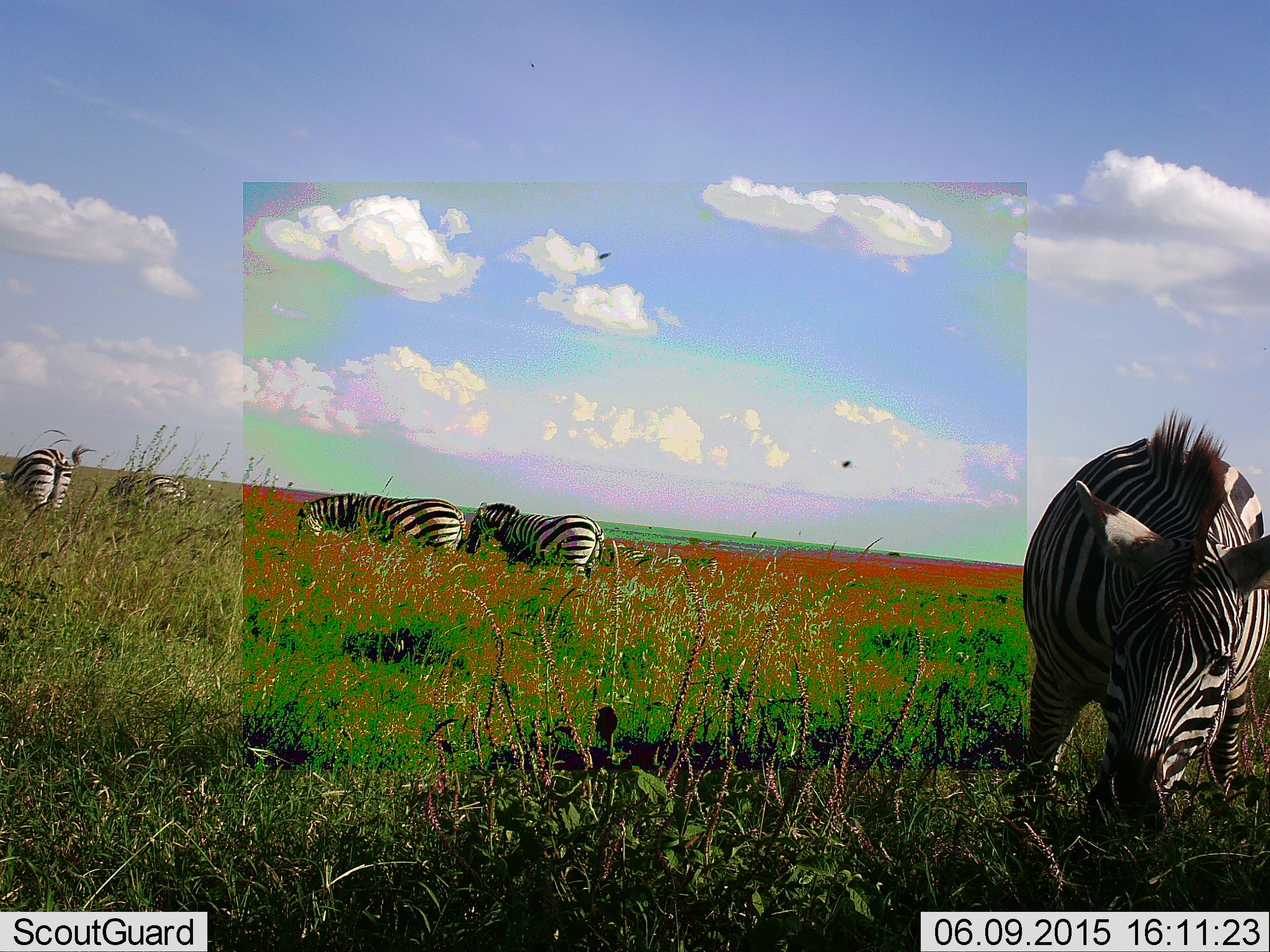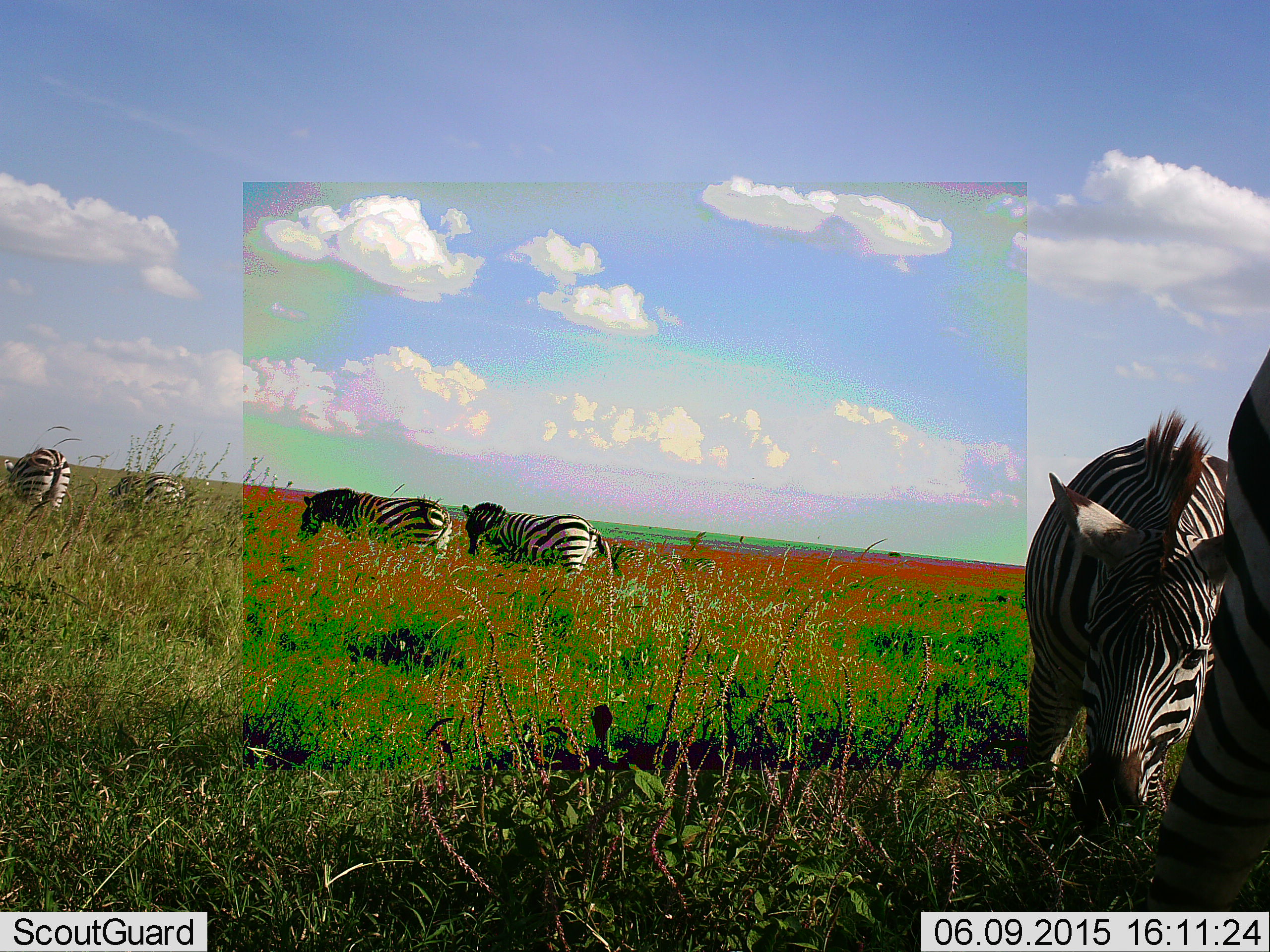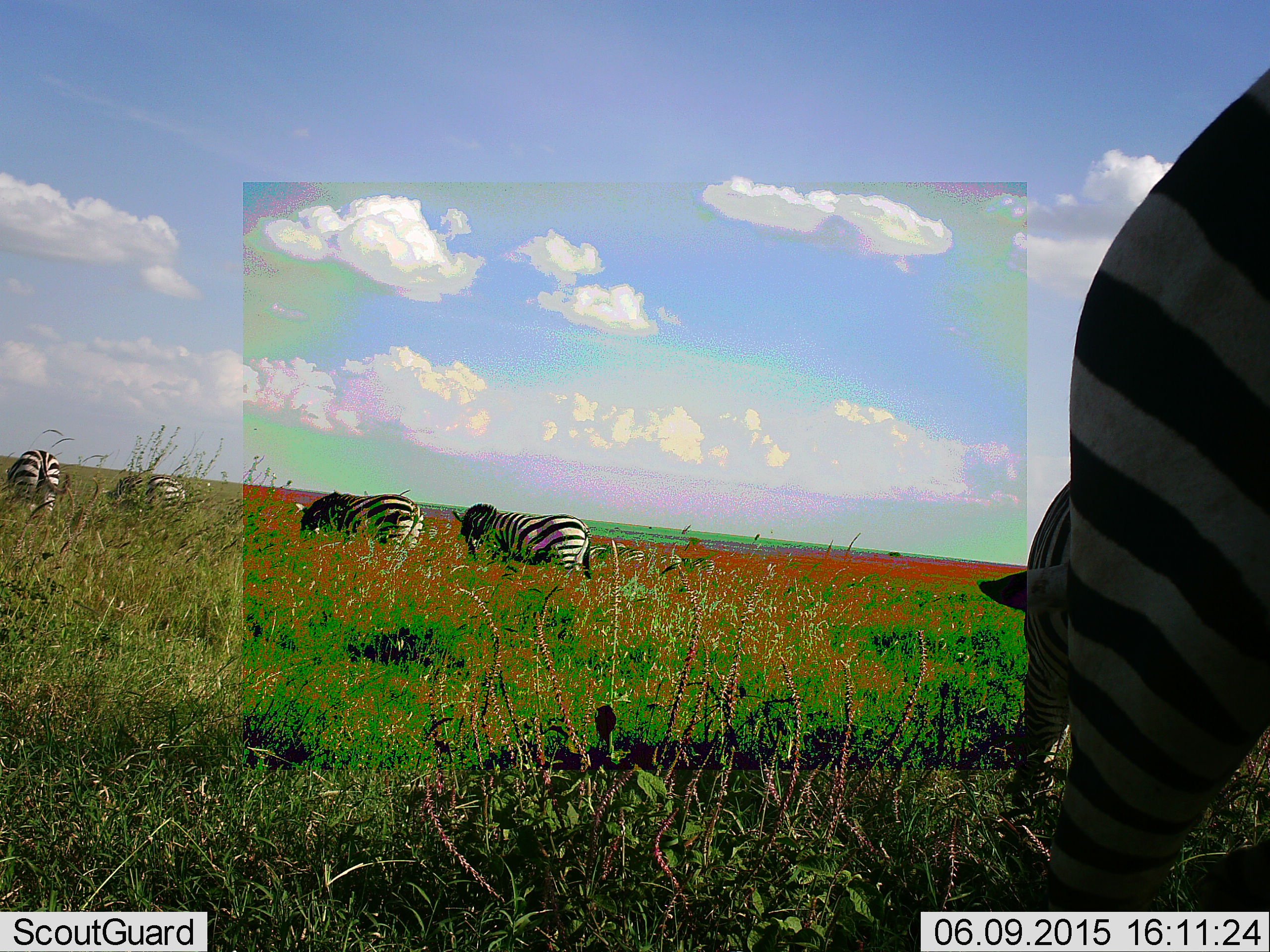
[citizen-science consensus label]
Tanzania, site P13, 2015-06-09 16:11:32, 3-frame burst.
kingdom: Animalia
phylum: Chordata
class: Mammalia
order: Perissodactyla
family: Equidae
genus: Equus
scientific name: Equus quagga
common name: plains zebra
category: zebra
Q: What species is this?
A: Zebra (plains zebra) (Equus quagga).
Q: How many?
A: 6.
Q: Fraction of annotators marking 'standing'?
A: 27%.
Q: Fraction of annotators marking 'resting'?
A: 0%.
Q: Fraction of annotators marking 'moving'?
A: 55%.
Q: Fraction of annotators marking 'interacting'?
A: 0%.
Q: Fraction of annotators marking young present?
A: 0%.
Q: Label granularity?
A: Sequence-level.